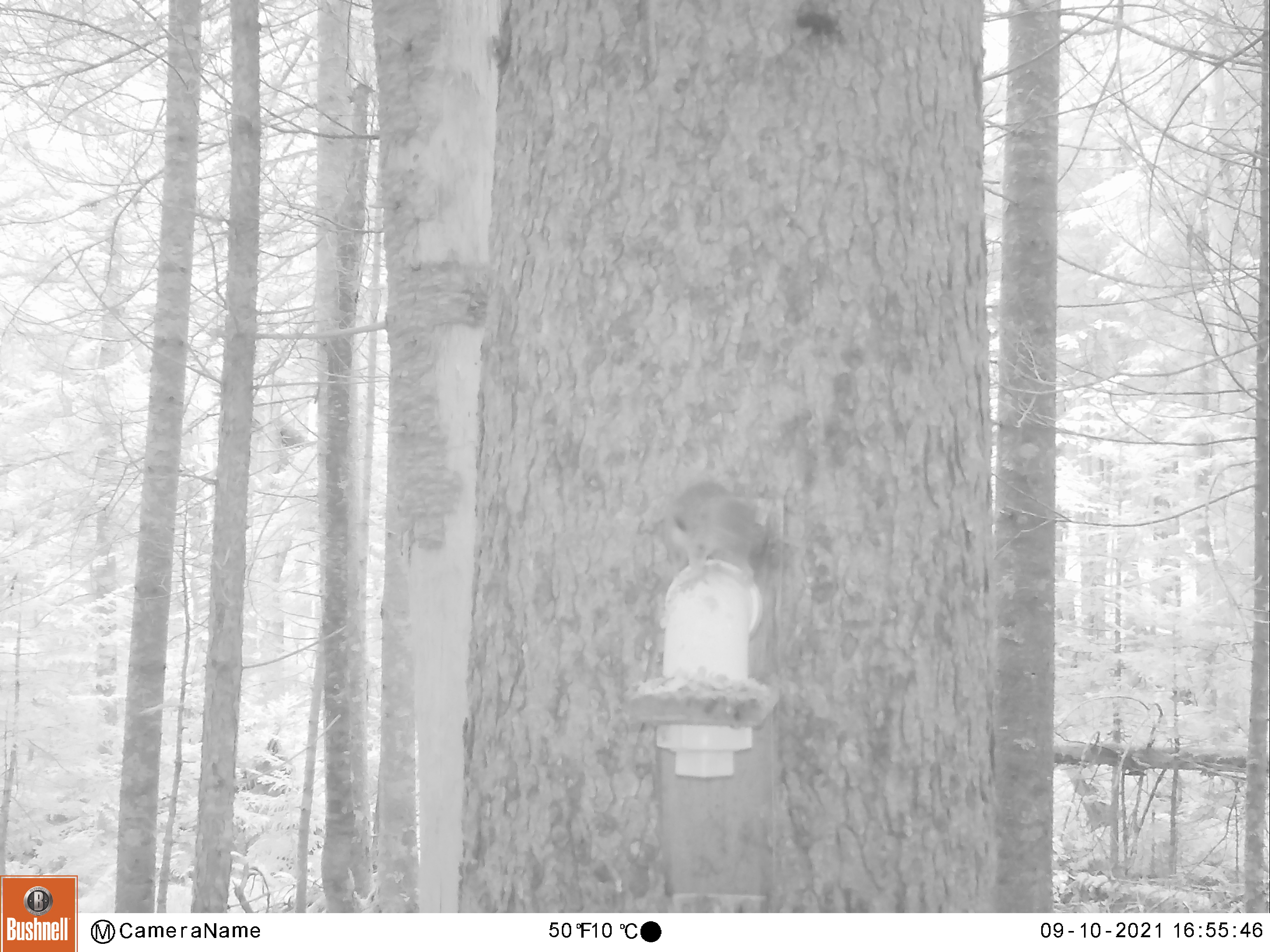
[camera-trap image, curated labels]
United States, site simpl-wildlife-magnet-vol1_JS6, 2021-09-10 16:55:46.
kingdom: Animalia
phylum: Chordata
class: Mammalia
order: Rodentia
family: Sciuridae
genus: Tamiasciurus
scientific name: Tamiasciurus hudsonicus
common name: red squirrel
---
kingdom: Animalia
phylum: Chordata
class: Mammalia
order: Rodentia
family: Sciuridae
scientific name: Sciuridae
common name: squirrel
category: squirrel sp.